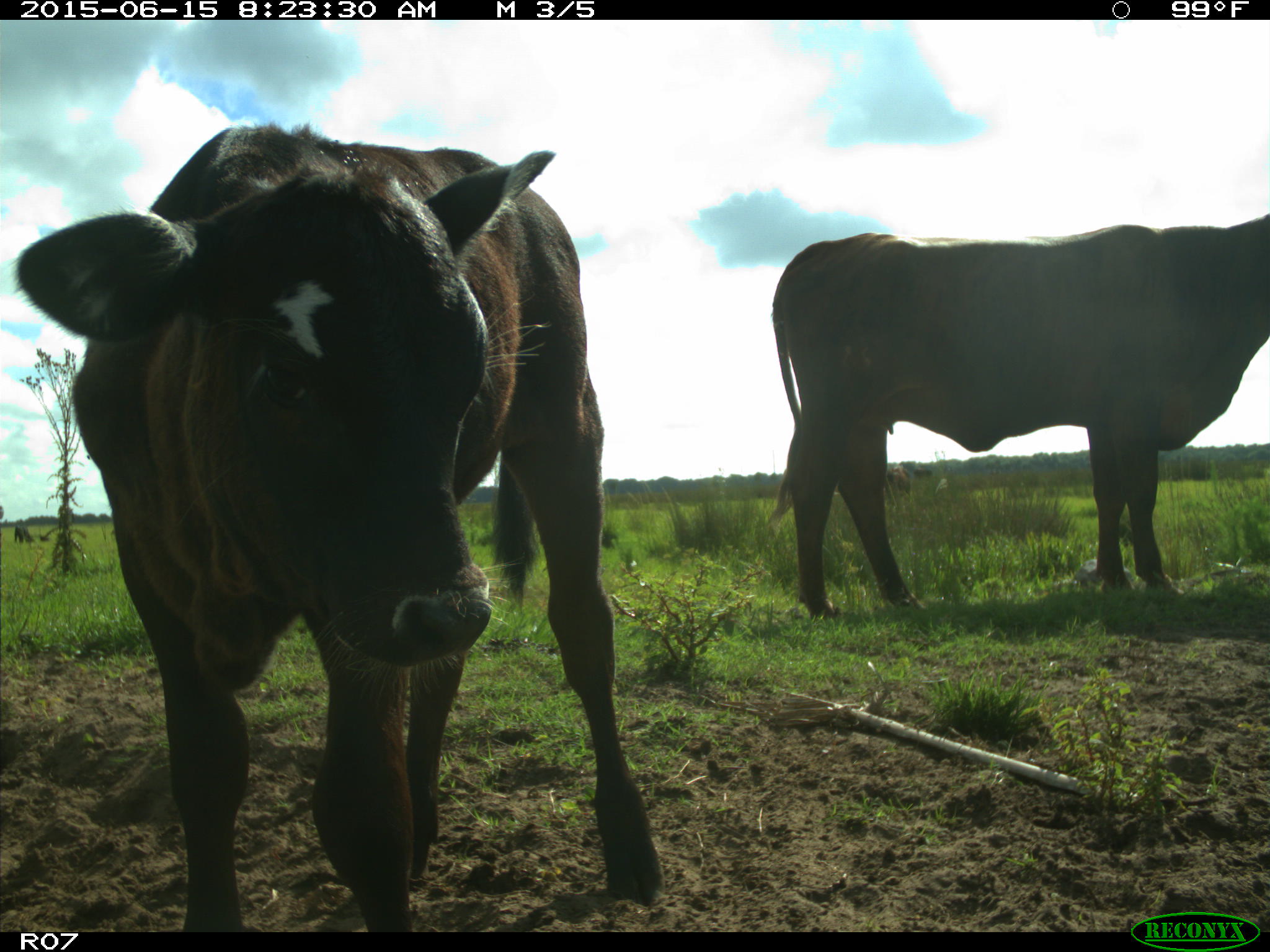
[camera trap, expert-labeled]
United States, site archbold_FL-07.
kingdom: Animalia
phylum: Chordata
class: Mammalia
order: Artiodactyla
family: Bovidae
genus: Bos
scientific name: Bos taurus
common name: domestic cow